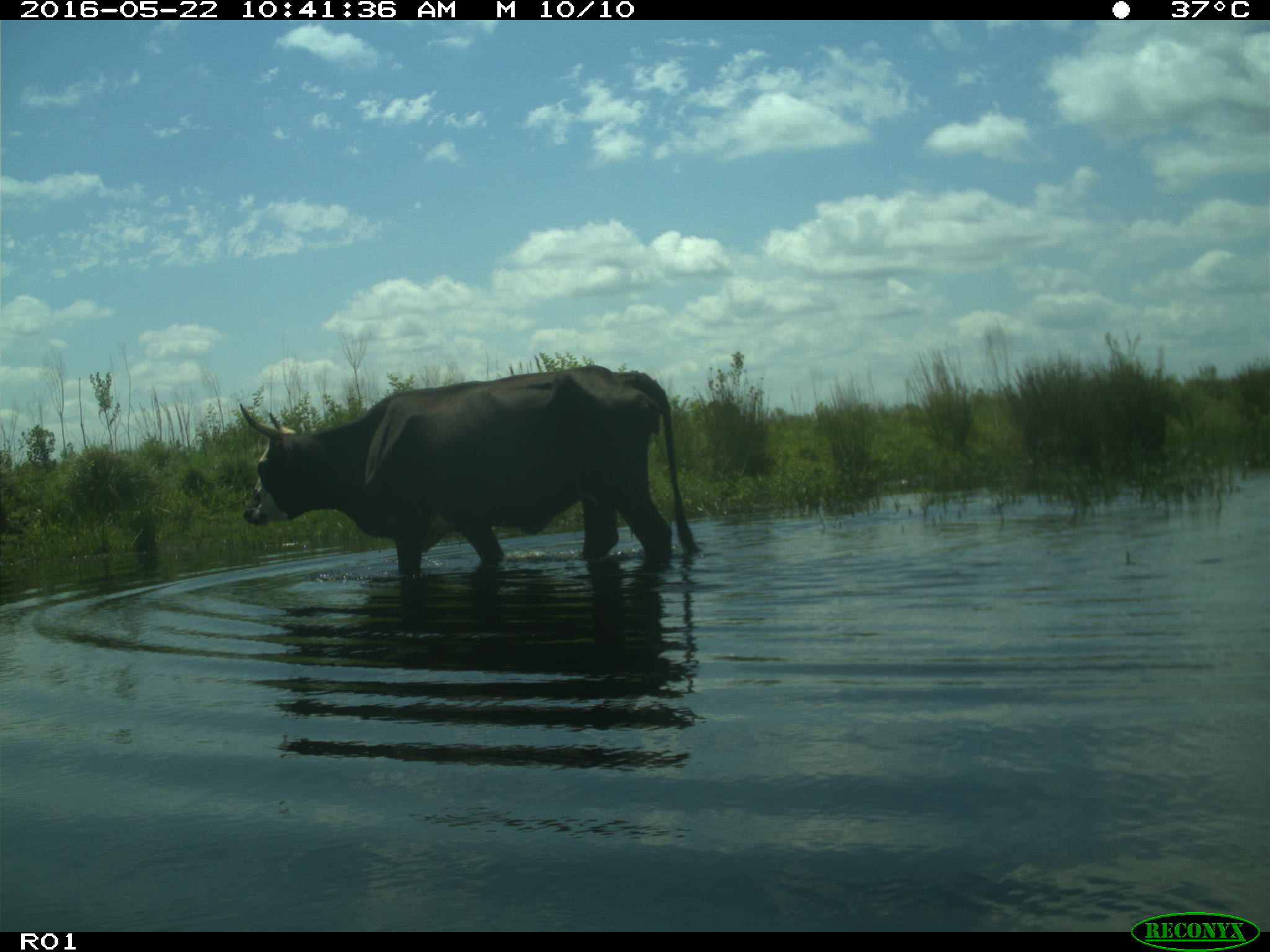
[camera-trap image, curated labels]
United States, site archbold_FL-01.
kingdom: Animalia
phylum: Chordata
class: Mammalia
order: Artiodactyla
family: Bovidae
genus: Bos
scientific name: Bos taurus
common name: domestic cow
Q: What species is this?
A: Bos taurus (domestic cow).